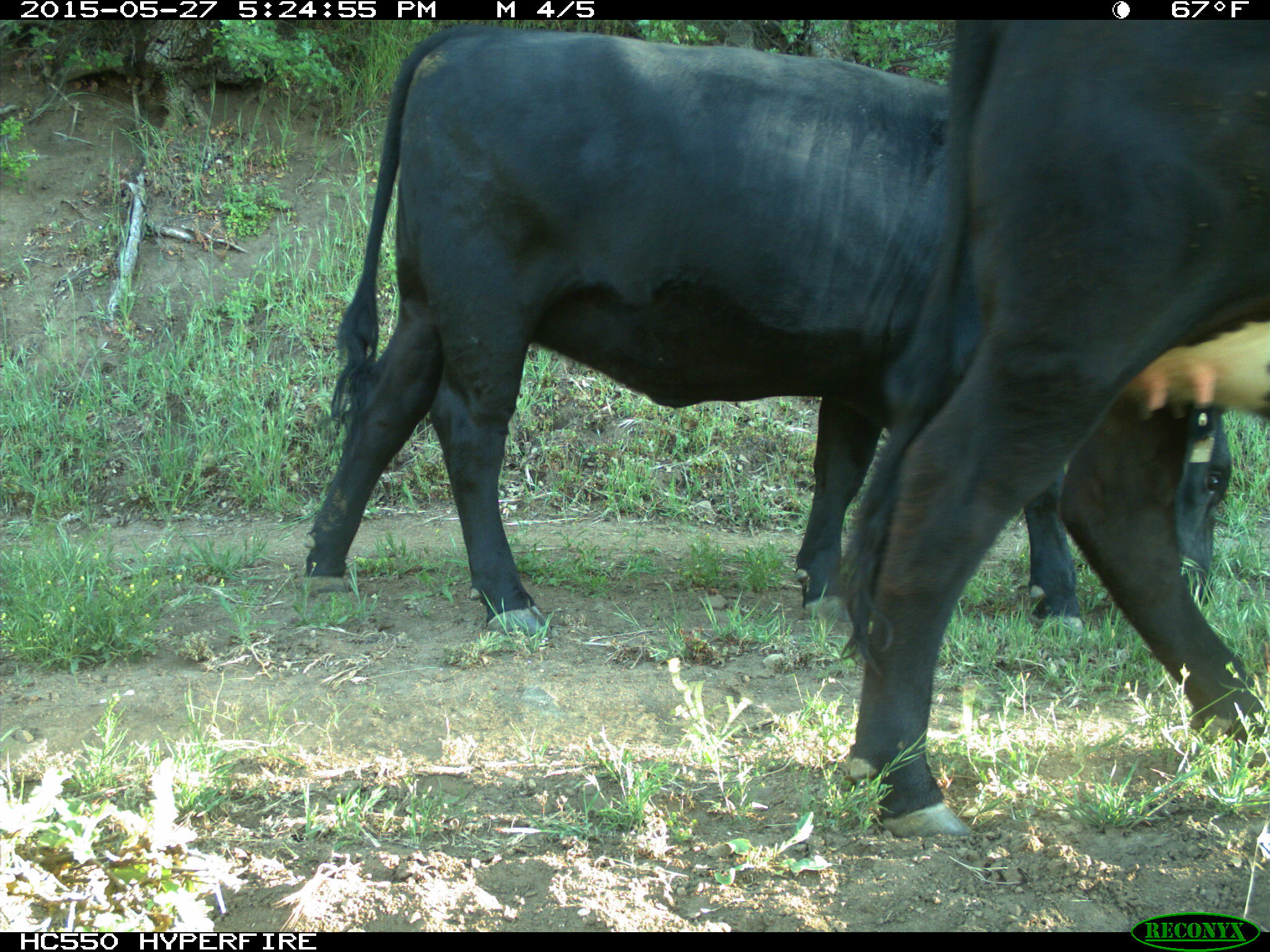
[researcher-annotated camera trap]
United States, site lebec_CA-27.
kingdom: Animalia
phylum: Chordata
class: Mammalia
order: Artiodactyla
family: Bovidae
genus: Bos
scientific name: Bos taurus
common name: domestic cow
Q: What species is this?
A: Bos taurus (domestic cow).